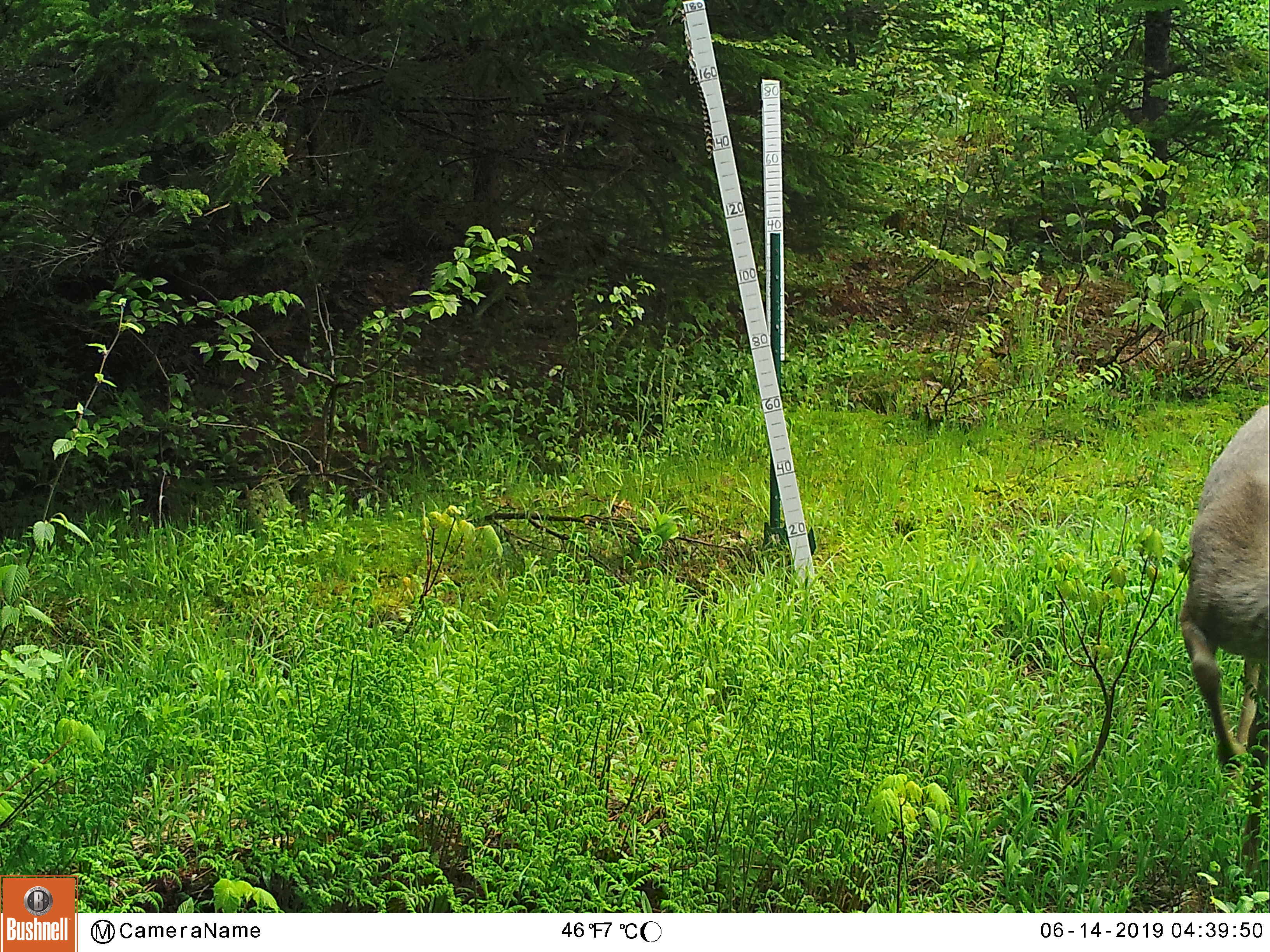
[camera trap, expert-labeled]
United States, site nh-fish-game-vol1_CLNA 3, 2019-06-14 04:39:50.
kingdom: Animalia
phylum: Chordata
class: Mammalia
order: Artiodactyla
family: Cervidae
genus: Odocoileus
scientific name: Odocoileus virginianus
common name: white-tailed deer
White-tailed deer (Odocoileus virginianus).